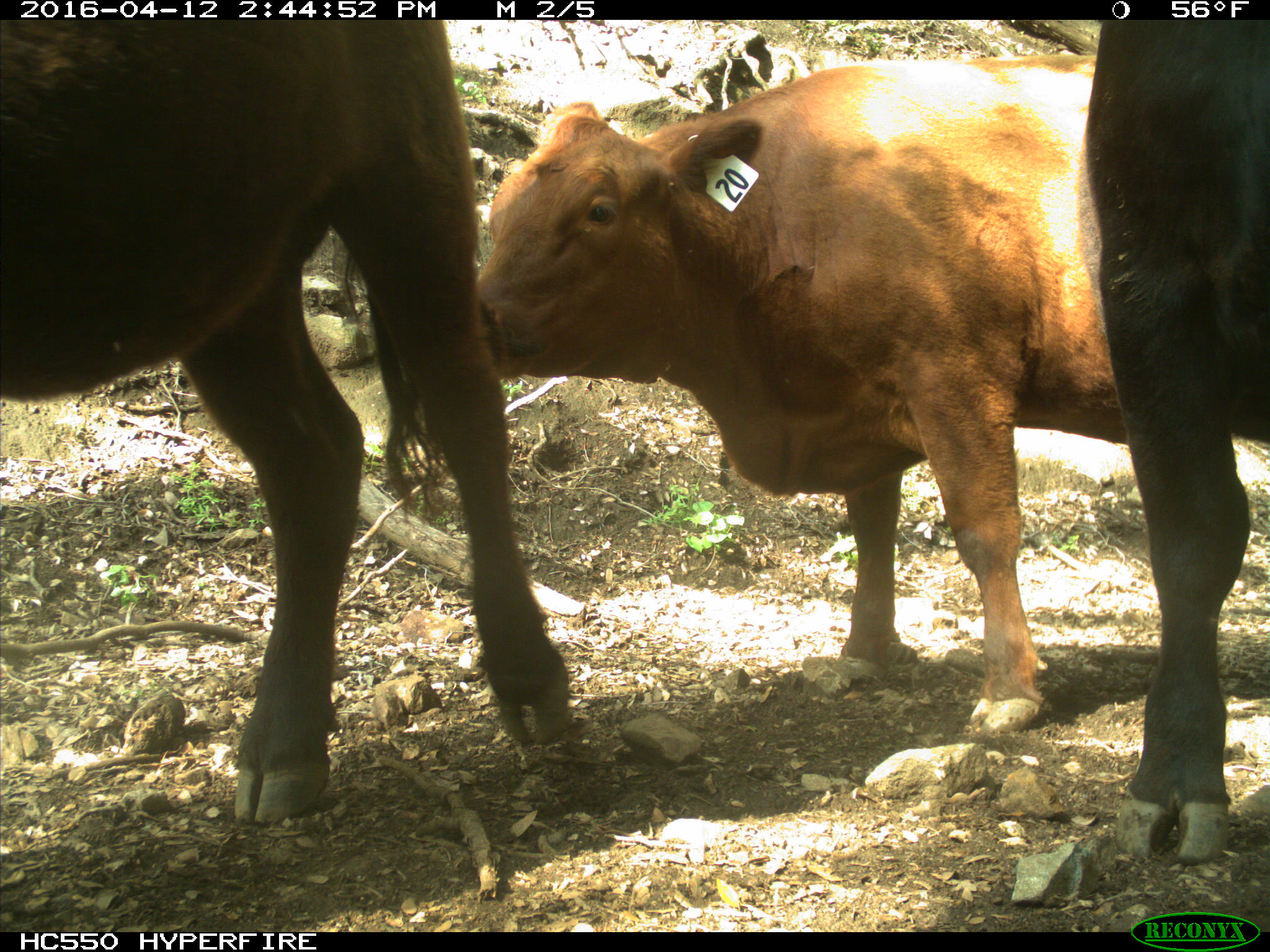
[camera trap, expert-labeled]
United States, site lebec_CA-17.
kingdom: Animalia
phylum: Chordata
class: Mammalia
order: Artiodactyla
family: Bovidae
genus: Bos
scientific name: Bos taurus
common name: domestic cow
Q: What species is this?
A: Bos taurus (domestic cow).